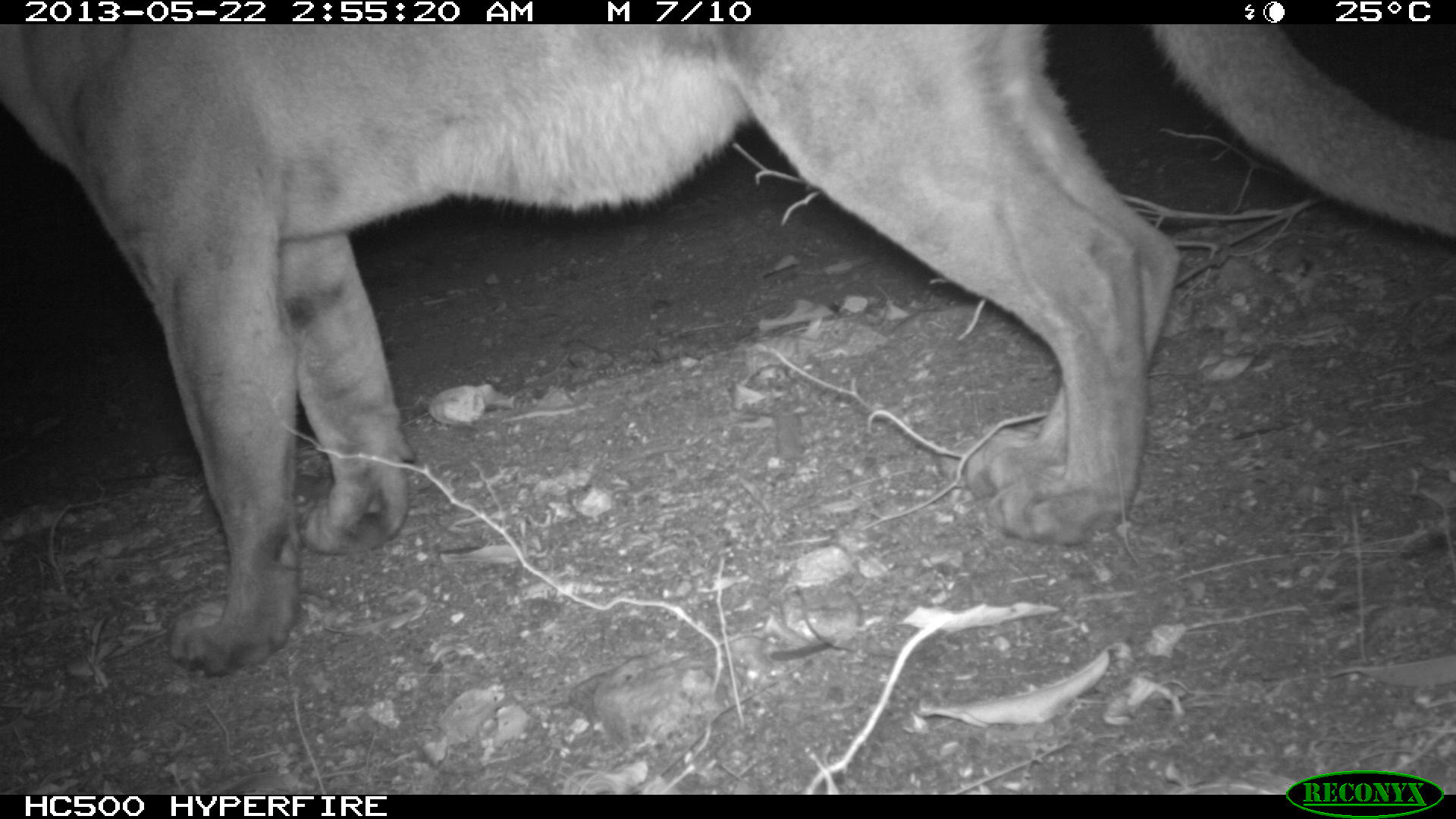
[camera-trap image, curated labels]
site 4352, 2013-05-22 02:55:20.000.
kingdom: Animalia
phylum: Chordata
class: Mammalia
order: Carnivora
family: Felidae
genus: Puma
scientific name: Puma concolor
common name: mountain lion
Puma concolor (mountain lion), count 1.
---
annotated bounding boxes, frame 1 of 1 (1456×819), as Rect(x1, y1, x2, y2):
puma concolor: Rect(0, 21, 1456, 674)